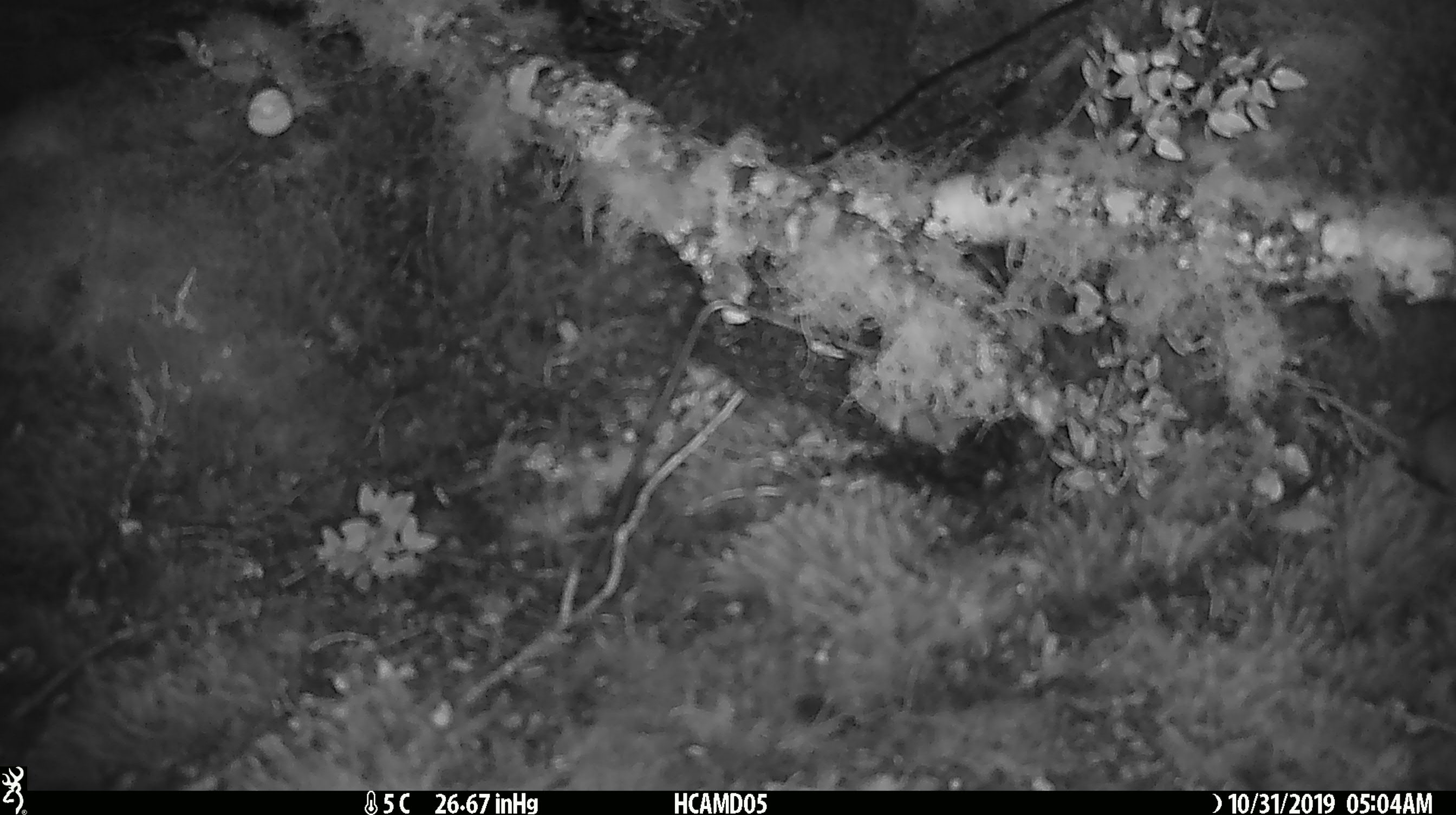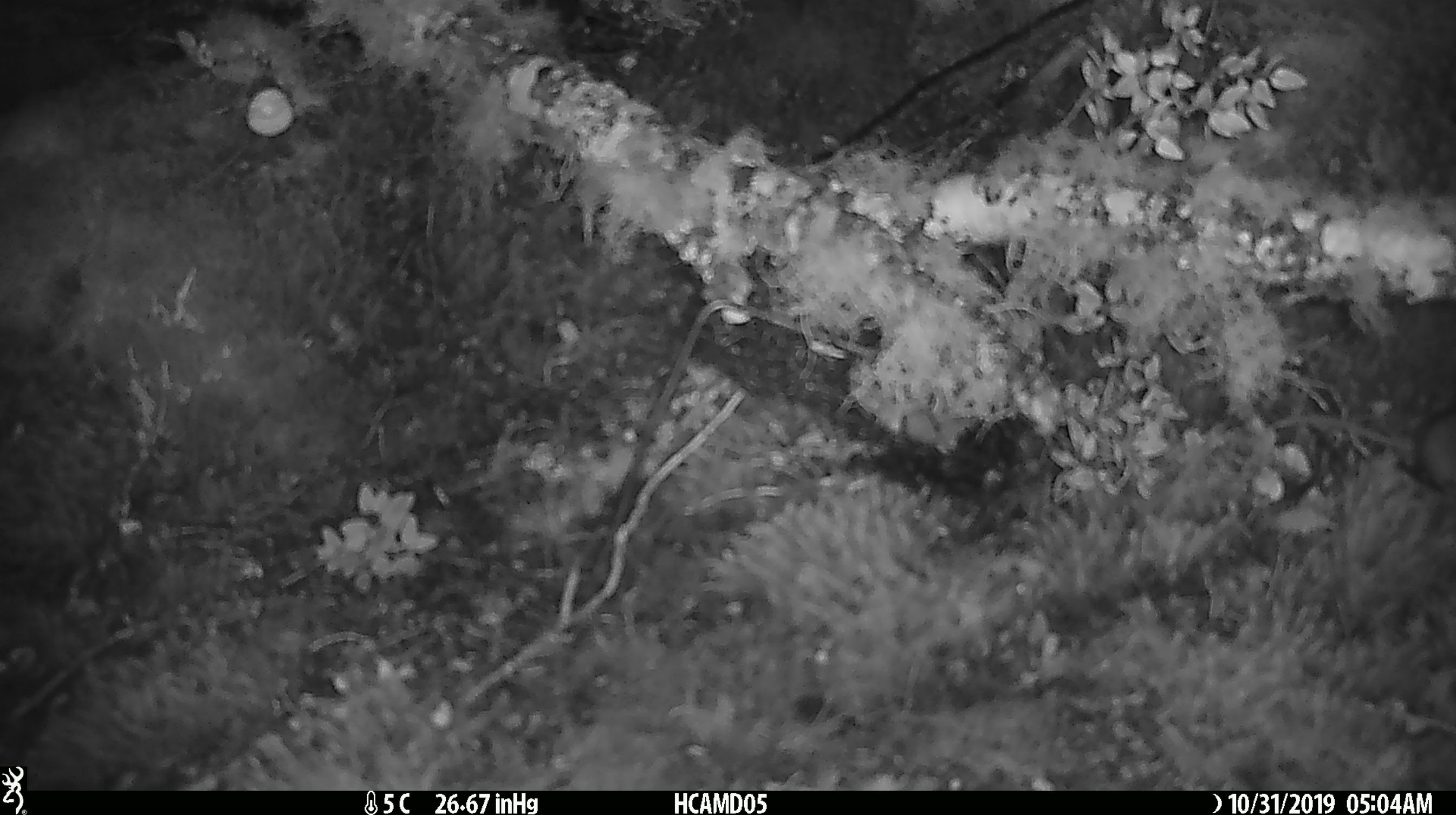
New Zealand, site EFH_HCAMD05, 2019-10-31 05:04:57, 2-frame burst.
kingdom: Animalia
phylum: Chordata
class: Mammalia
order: Rodentia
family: Muridae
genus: Mus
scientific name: Mus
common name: mouse